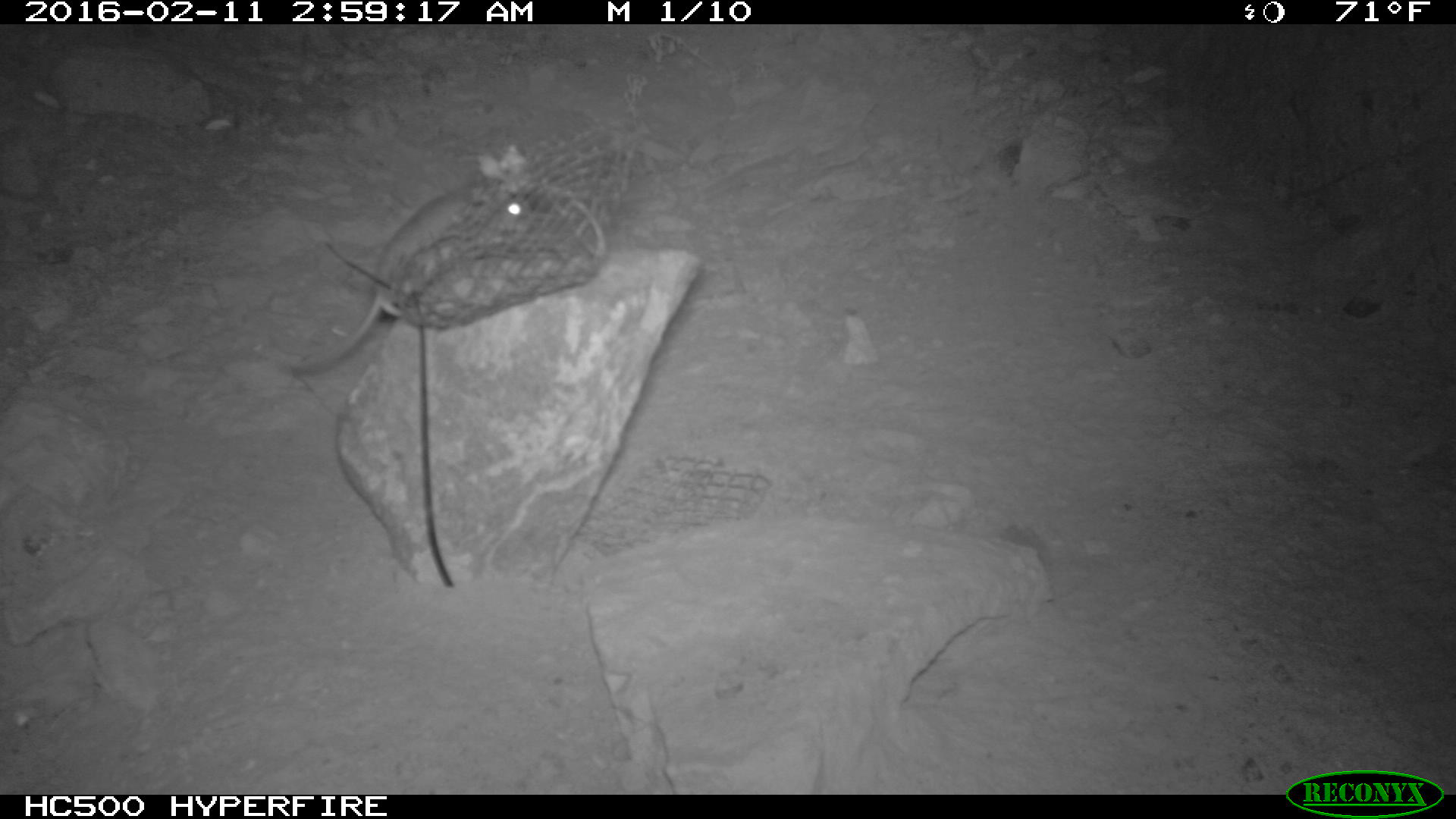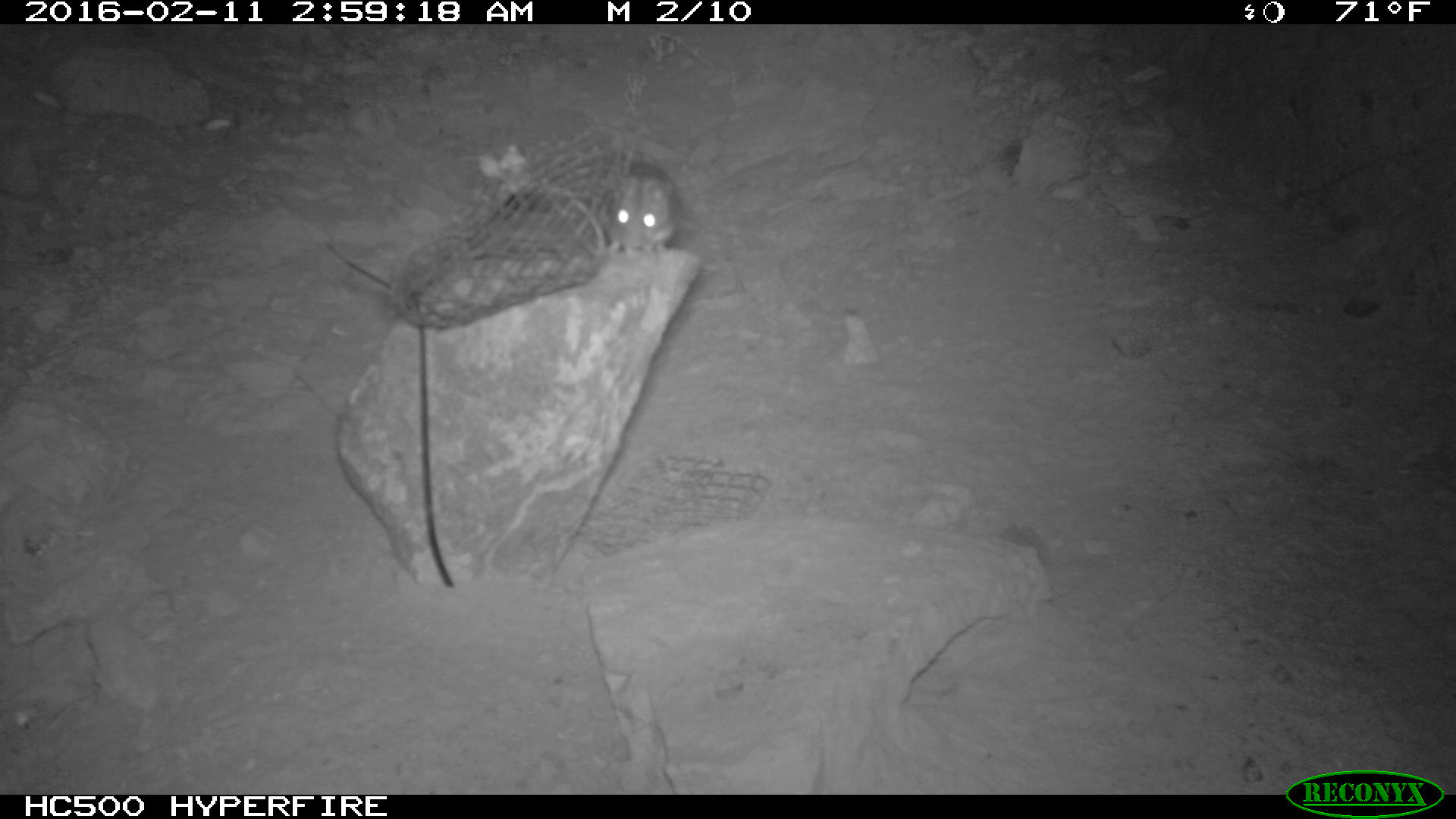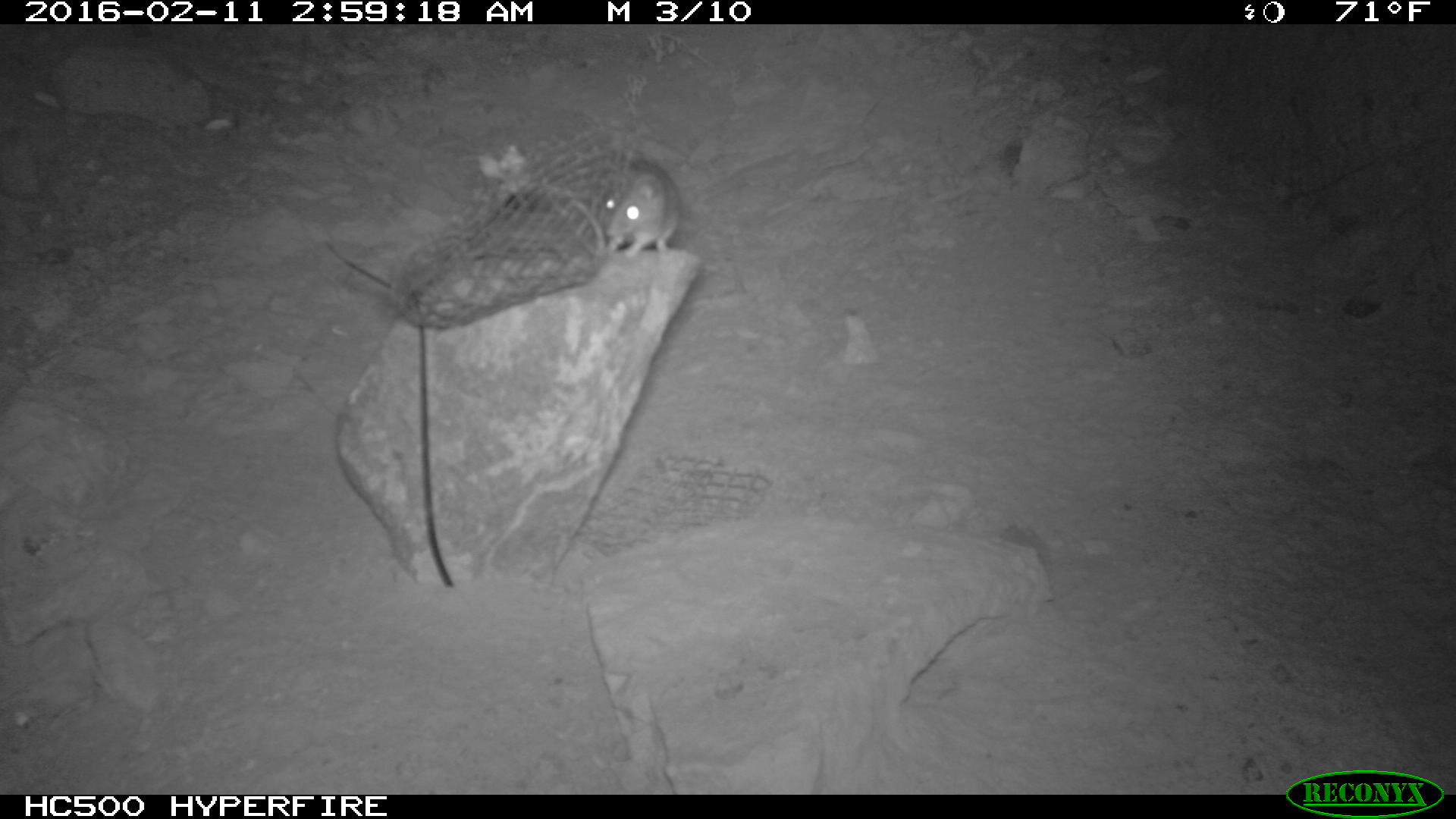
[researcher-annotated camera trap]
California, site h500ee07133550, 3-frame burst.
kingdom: Animalia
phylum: Chordata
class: Mammalia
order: Rodentia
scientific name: Rodentia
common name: rodent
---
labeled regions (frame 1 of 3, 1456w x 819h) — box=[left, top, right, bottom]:
rodent: box=[281, 187, 536, 373]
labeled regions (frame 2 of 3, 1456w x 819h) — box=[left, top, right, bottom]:
rodent: box=[595, 162, 678, 256]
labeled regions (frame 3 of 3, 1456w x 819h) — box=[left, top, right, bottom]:
rodent: box=[595, 162, 678, 256]